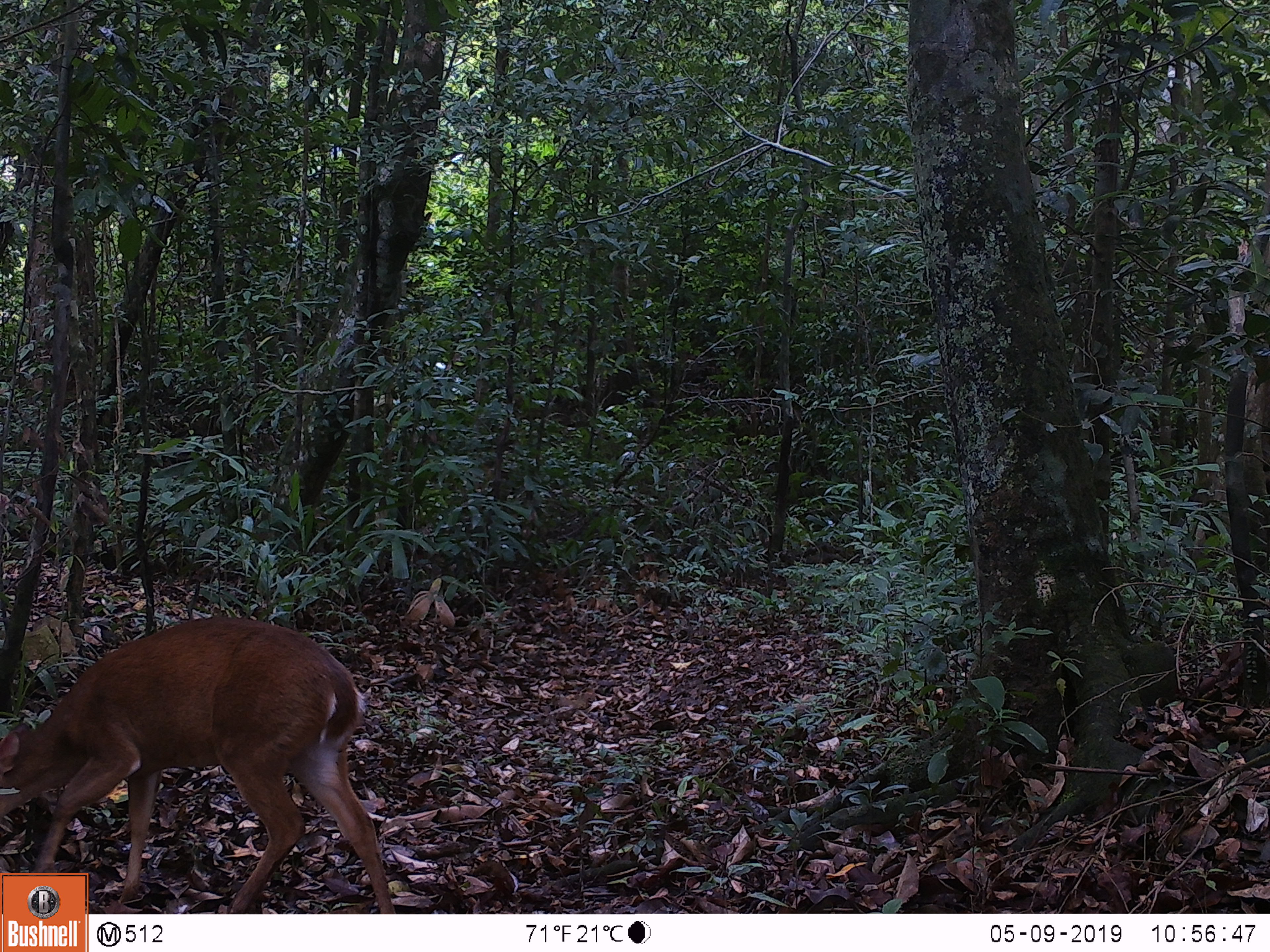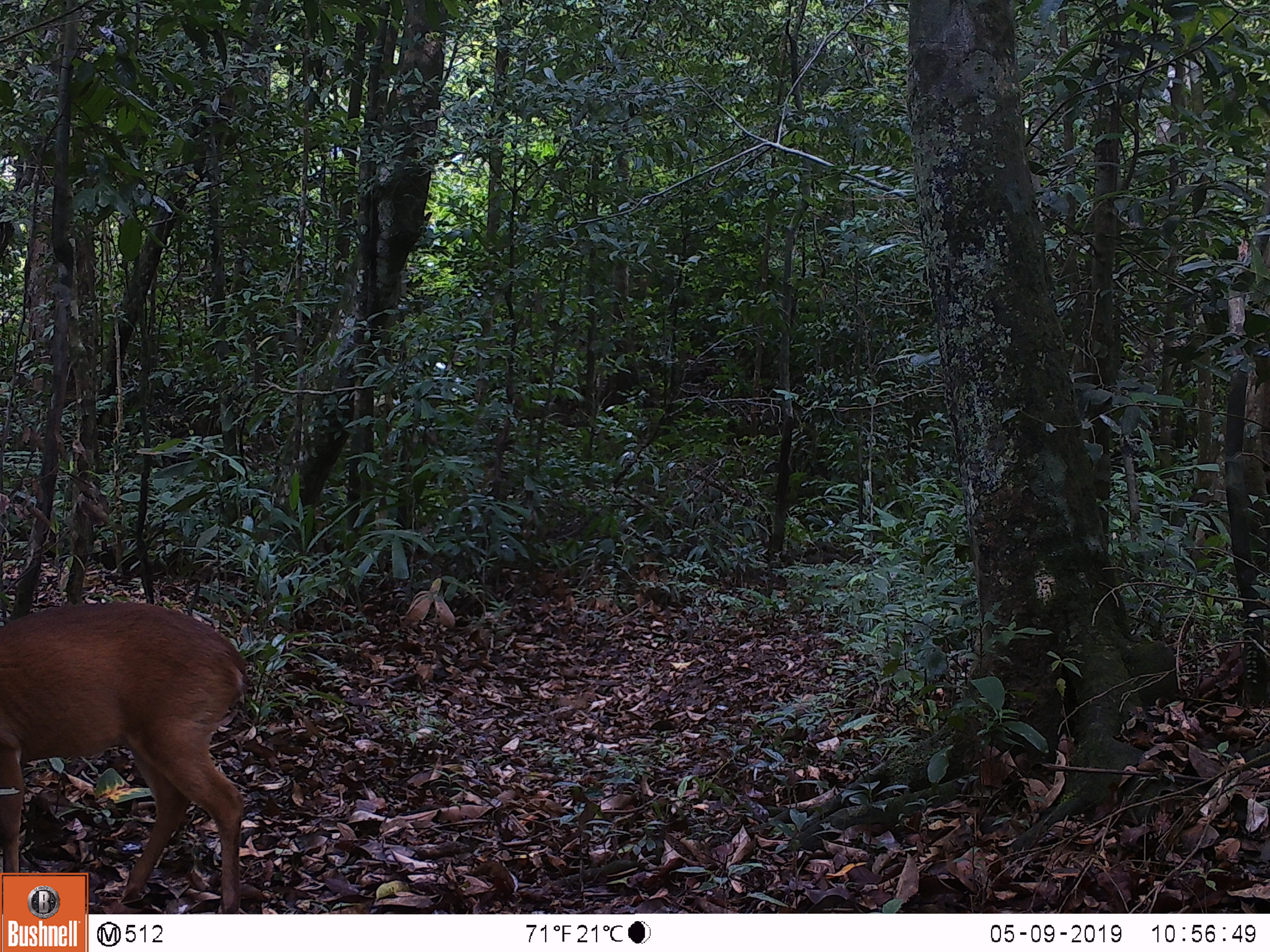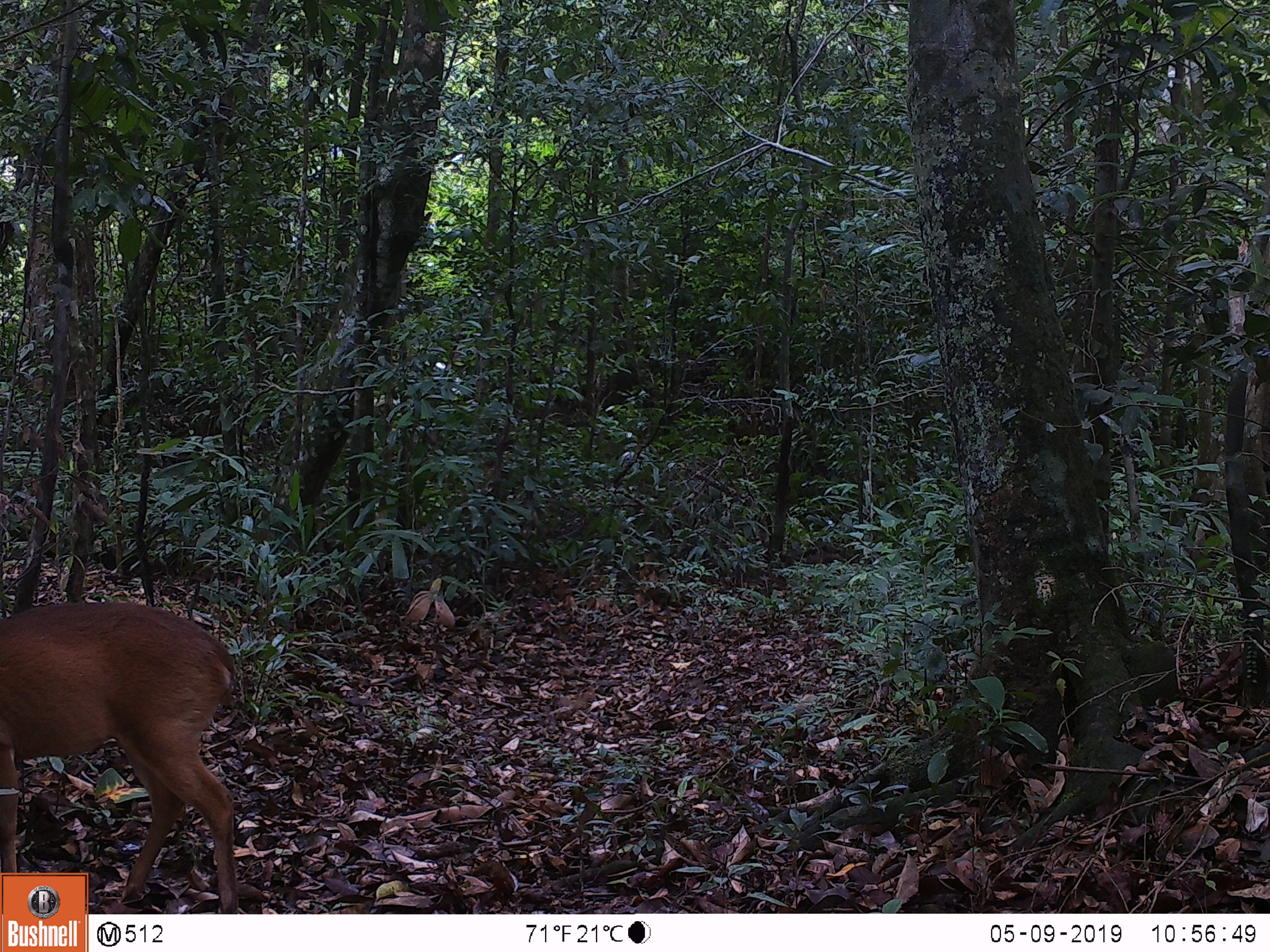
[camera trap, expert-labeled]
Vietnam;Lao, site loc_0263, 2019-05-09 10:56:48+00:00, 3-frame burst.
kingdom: Animalia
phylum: Chordata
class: Mammalia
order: Artiodactyla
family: Cervidae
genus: Muntiacus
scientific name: Muntiacus vuquangensis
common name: large-antlered muntjac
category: large antlered muntjac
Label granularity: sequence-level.